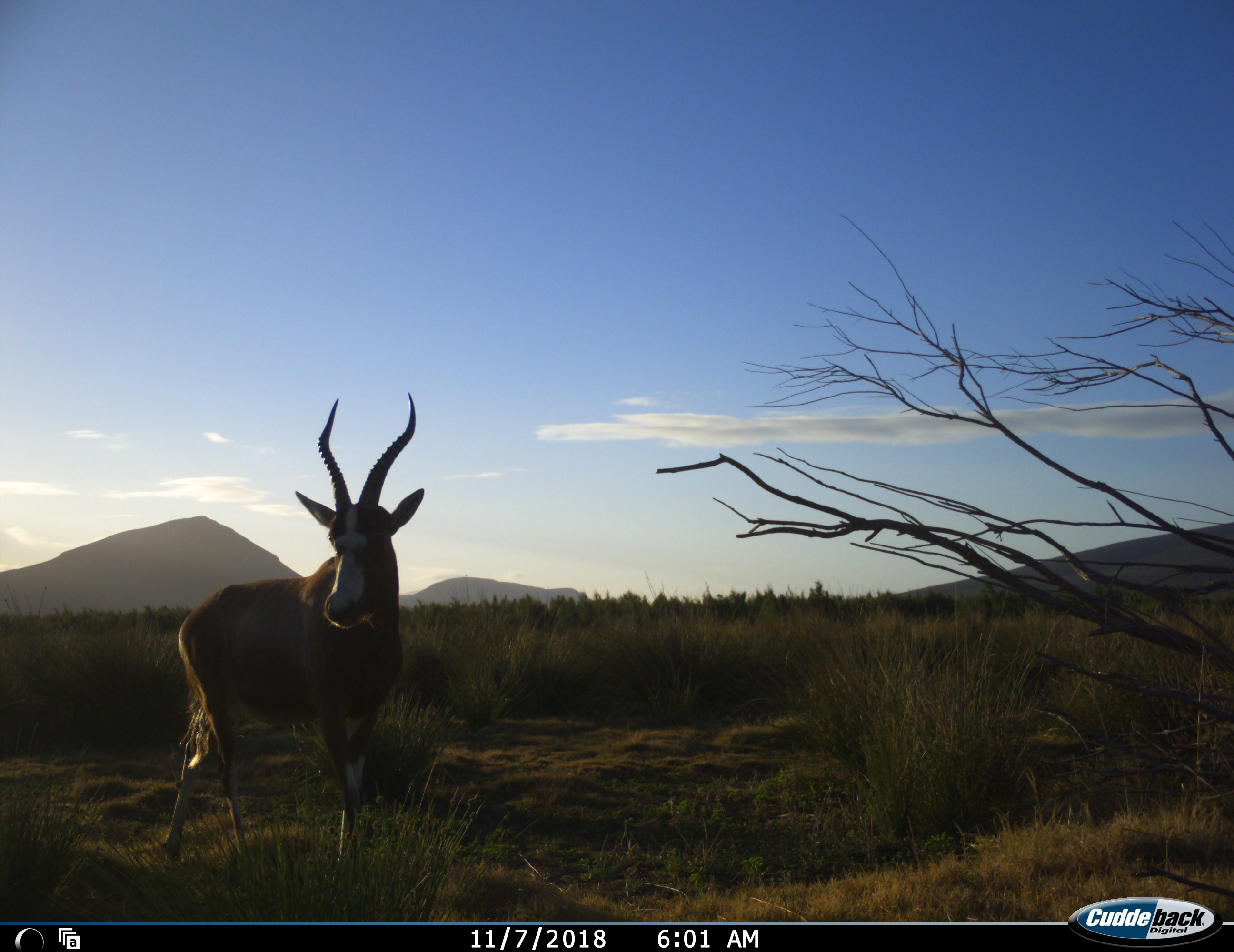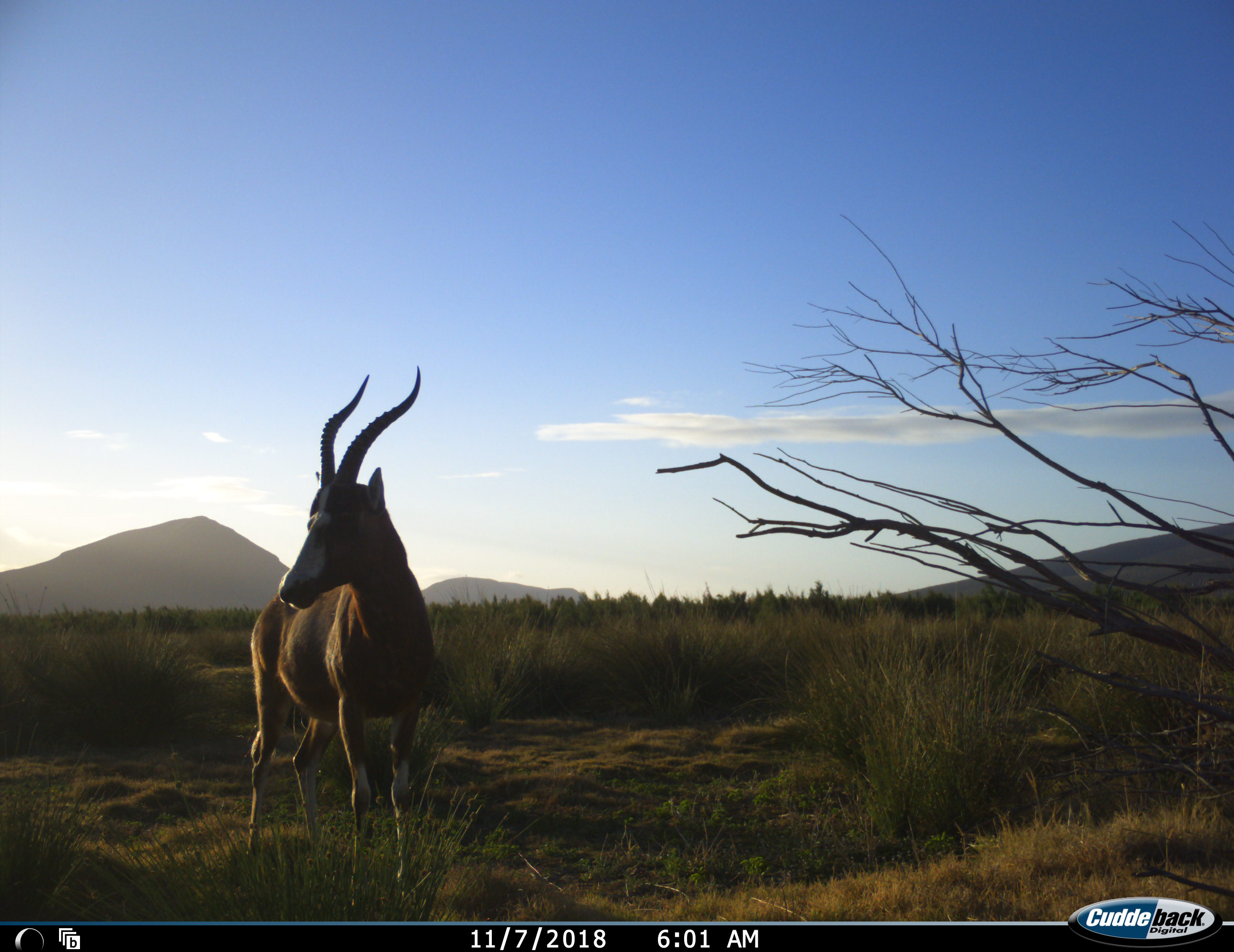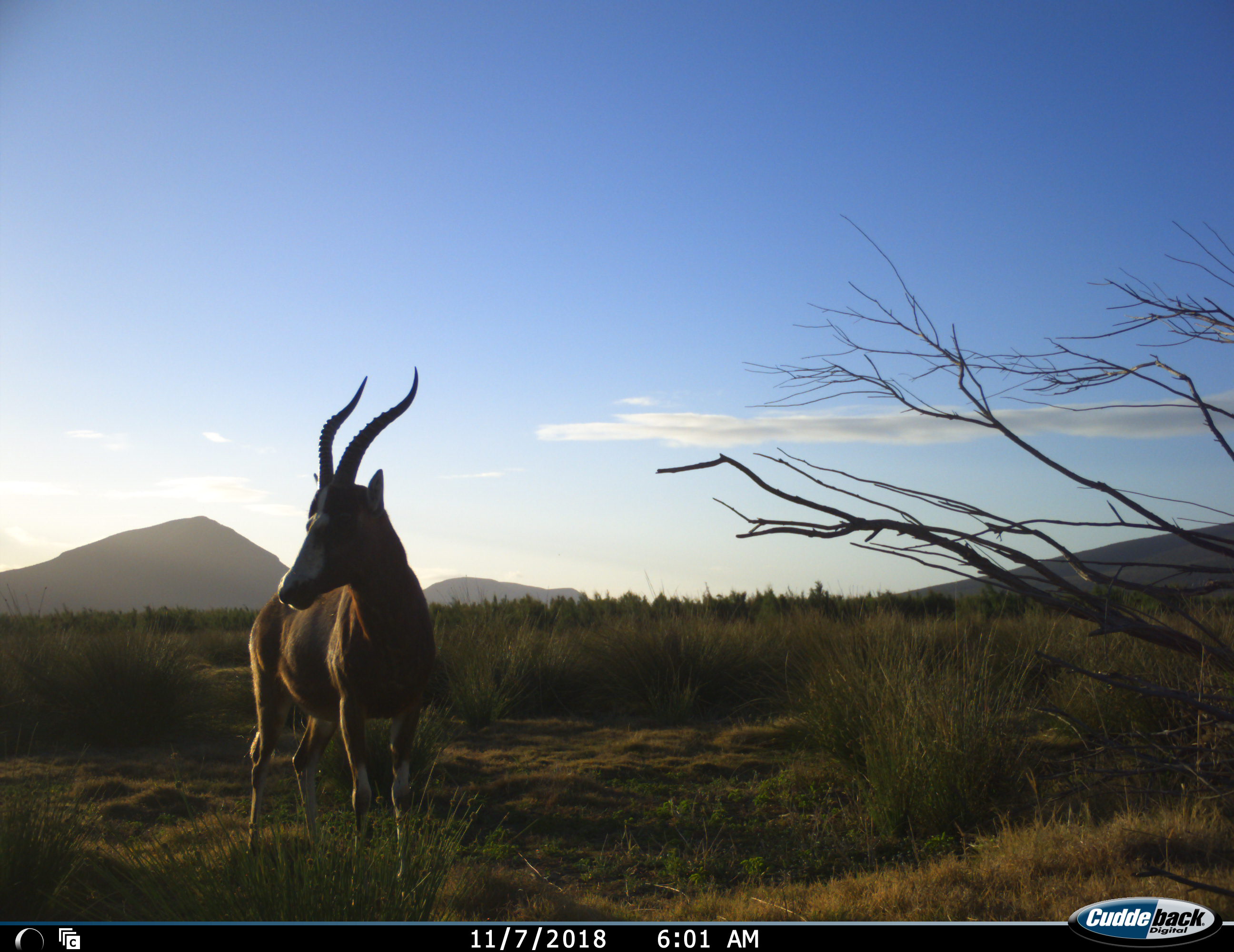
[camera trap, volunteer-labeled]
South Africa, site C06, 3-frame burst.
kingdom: Animalia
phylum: Chordata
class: Mammalia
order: Artiodactyla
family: Bovidae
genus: Damaliscus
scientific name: Damaliscus pygargus phillipsi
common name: blesbok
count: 1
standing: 100%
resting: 0%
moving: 0%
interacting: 0%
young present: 0%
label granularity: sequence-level